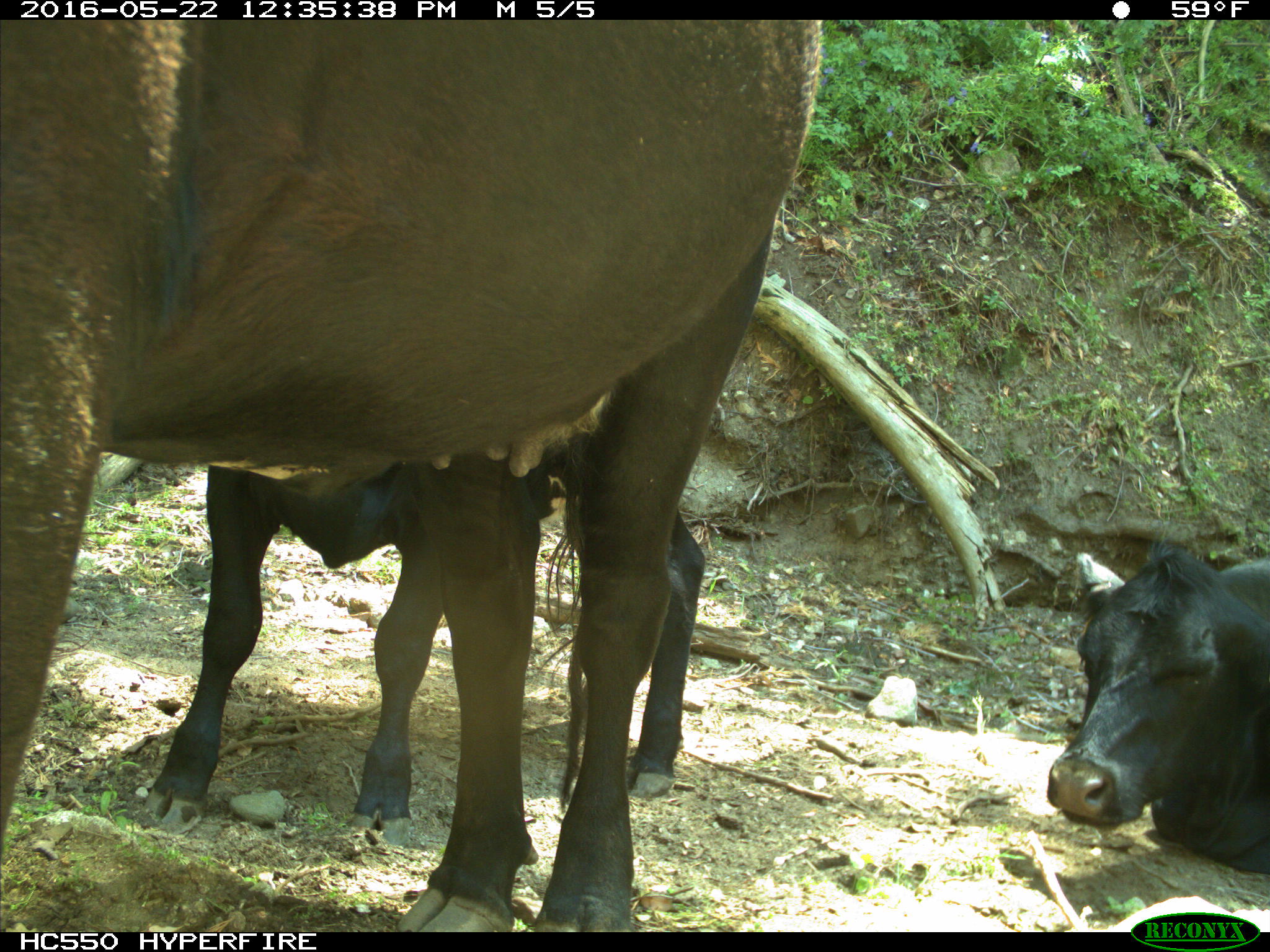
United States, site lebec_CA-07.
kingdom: Animalia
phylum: Chordata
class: Mammalia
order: Artiodactyla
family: Bovidae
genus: Bos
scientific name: Bos taurus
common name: domestic cow